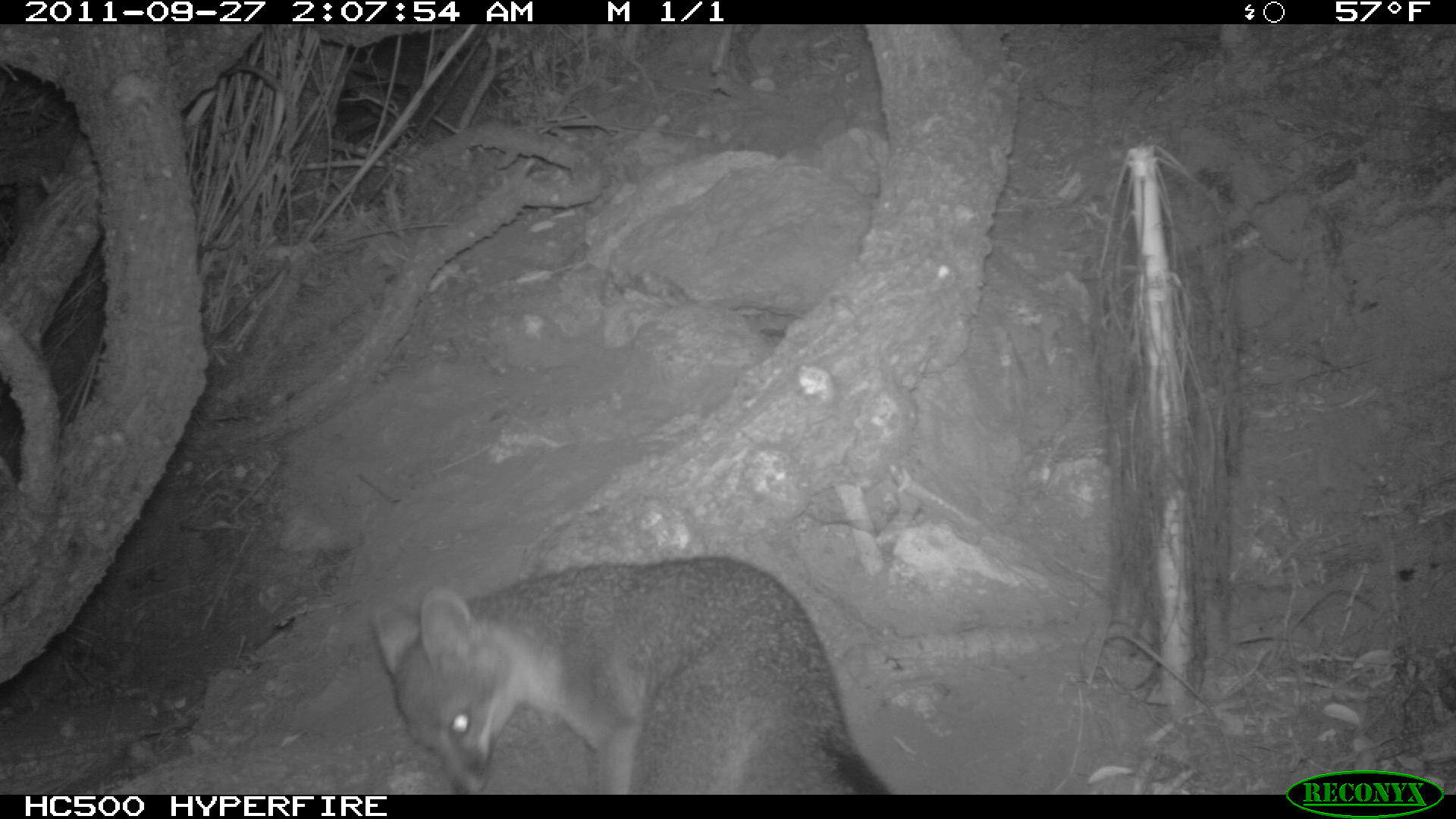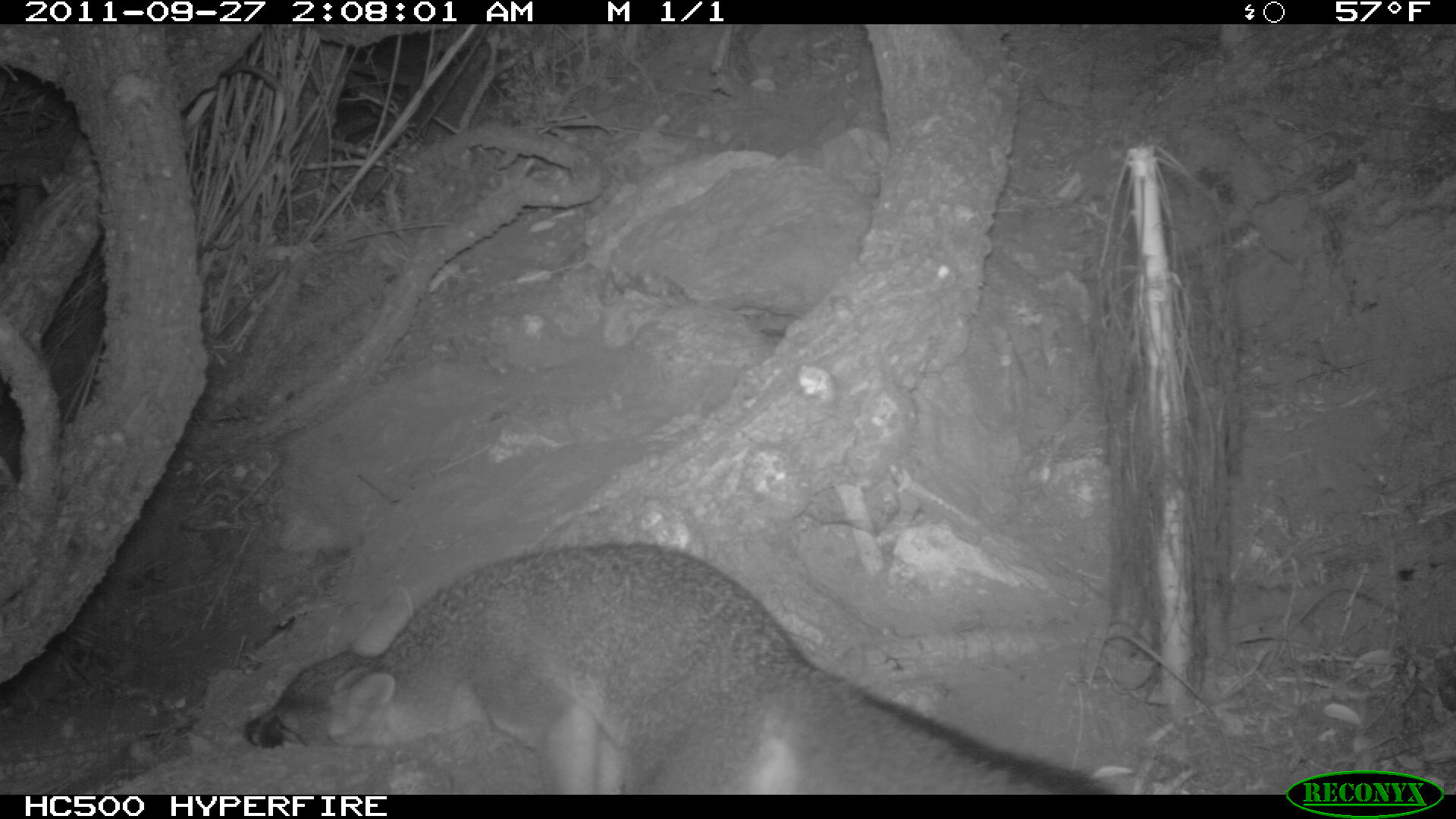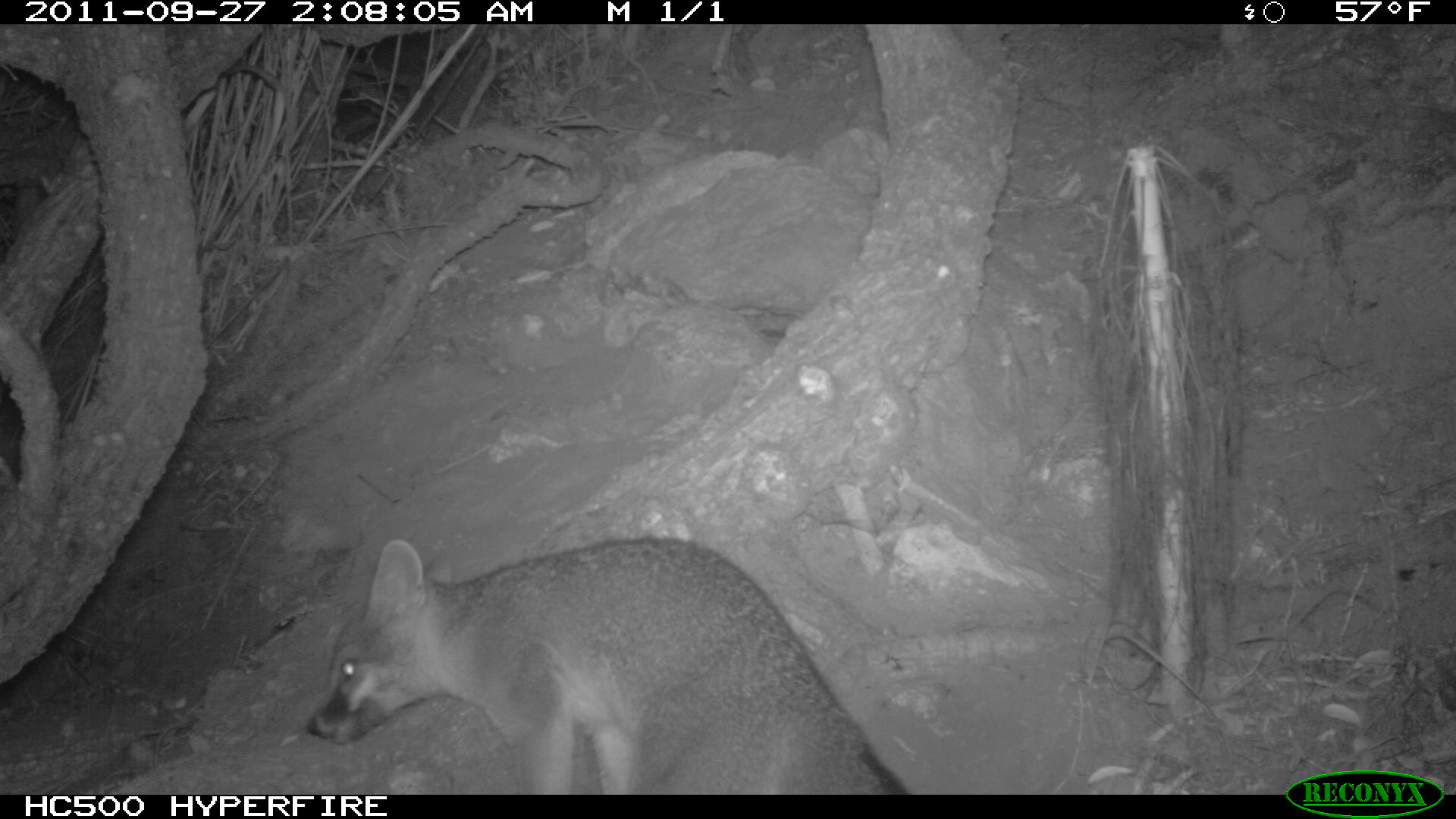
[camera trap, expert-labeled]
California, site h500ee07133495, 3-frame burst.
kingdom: Animalia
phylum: Chordata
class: Mammalia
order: Carnivora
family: Canidae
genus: Urocyon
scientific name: Urocyon littoralis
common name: island fox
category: fox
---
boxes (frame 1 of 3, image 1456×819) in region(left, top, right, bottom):
fox: region(371, 552, 891, 793)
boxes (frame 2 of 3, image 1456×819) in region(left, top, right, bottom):
fox: region(240, 540, 1111, 792)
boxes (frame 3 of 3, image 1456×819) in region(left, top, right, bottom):
fox: region(305, 536, 906, 793)